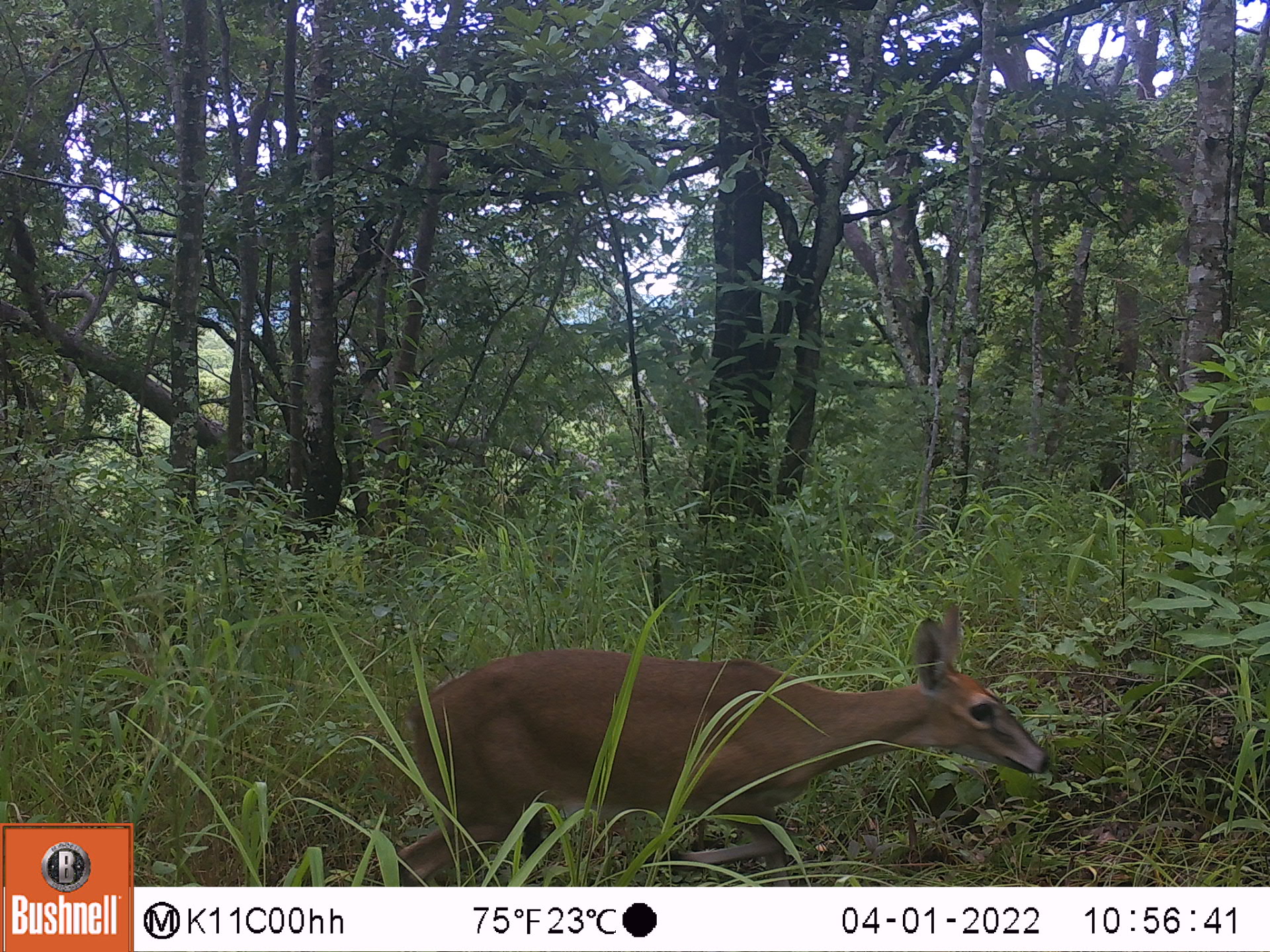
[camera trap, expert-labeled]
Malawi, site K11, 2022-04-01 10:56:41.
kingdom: Animalia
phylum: Chordata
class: Mammalia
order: Artiodactyla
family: Bovidae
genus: Sylvicapra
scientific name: Sylvicapra grimmia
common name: common duiker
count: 1